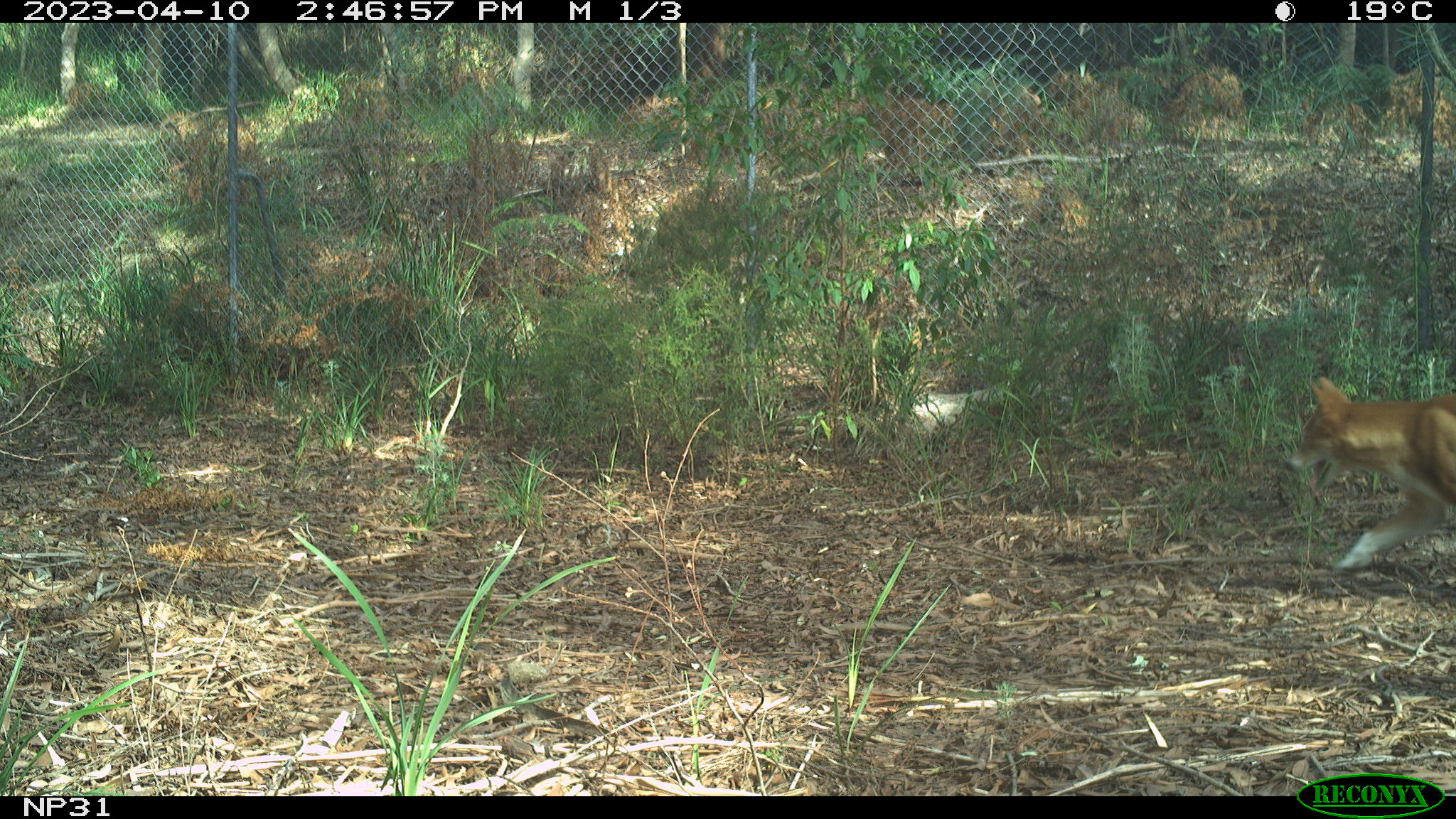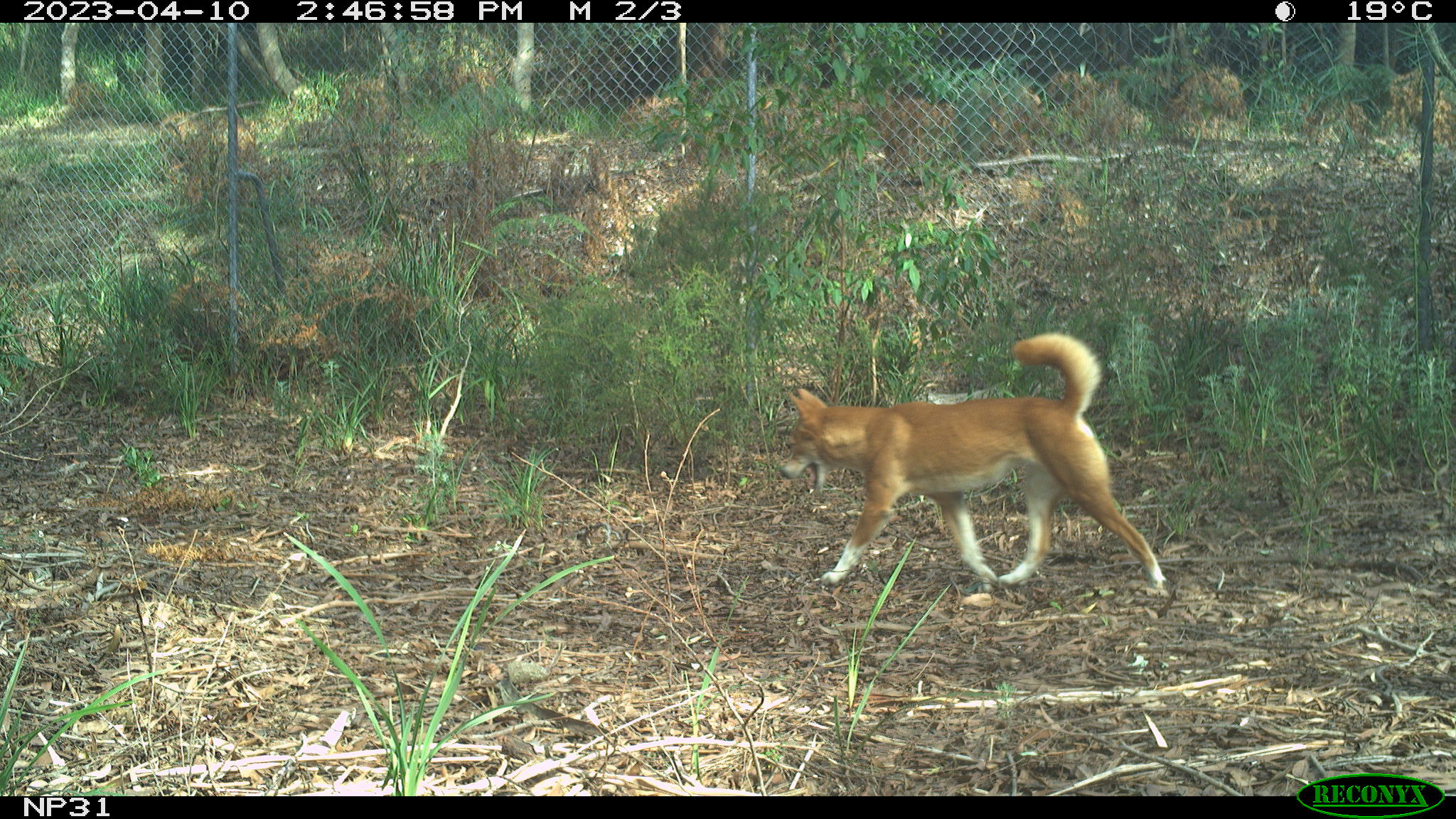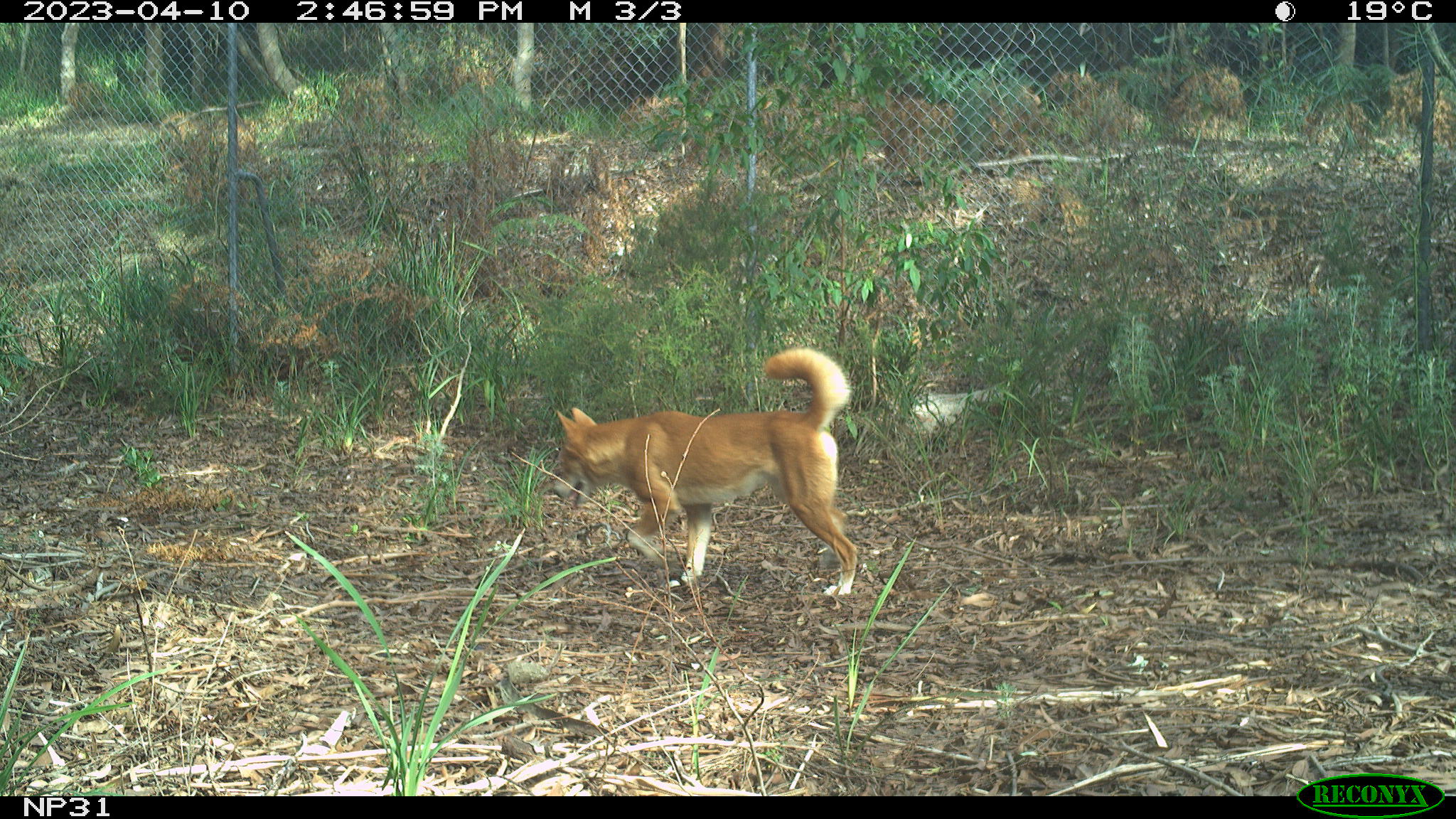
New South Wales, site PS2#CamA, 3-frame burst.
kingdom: Animalia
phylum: Chordata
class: Mammalia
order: Carnivora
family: Canidae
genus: Canis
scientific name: Canis familiaris dingo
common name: dingo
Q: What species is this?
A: Dingo (Canis familiaris dingo).